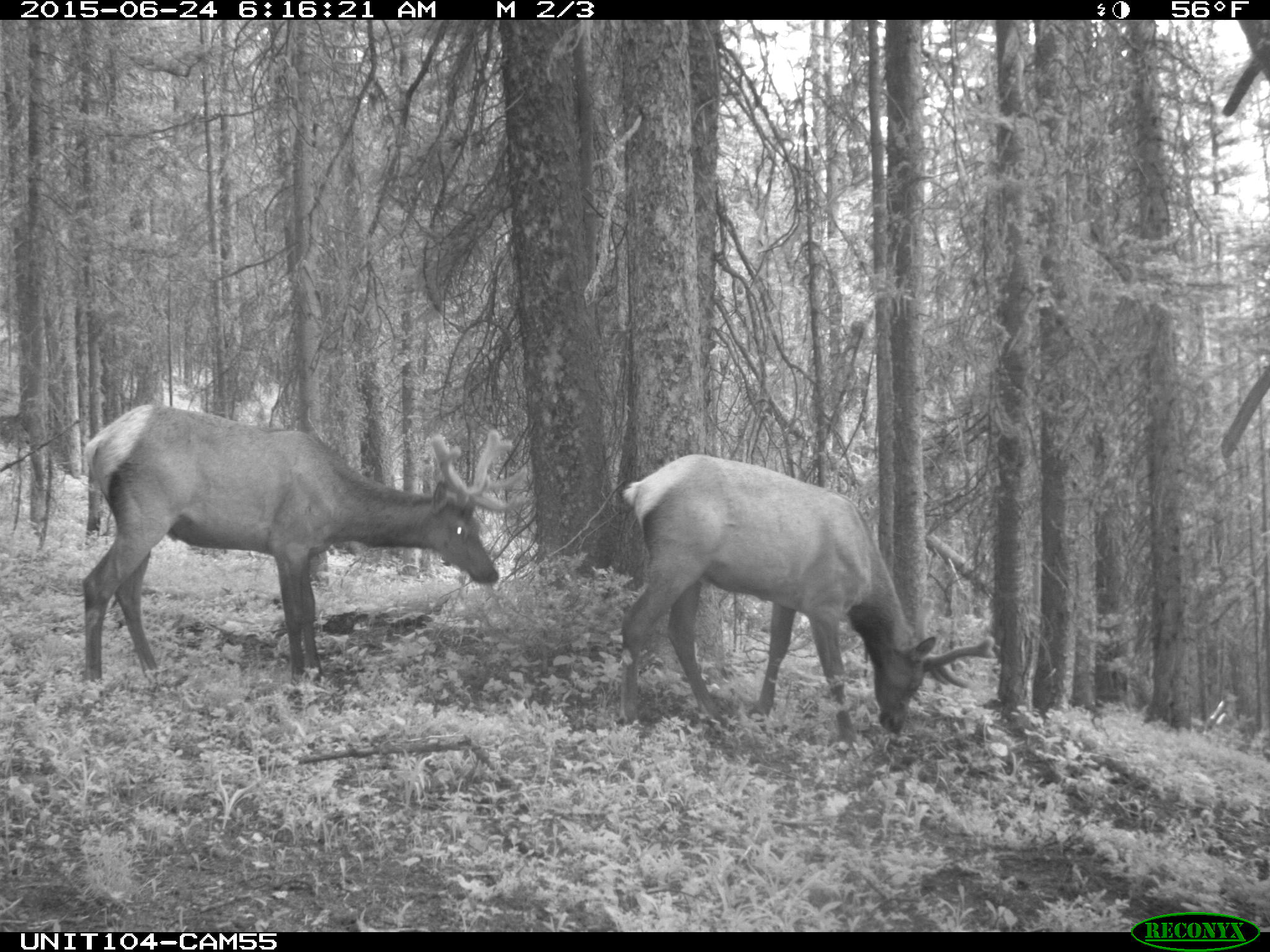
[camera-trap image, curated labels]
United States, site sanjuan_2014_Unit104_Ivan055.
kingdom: Animalia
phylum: Chordata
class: Mammalia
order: Artiodactyla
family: Cervidae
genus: Cervus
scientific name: Cervus elaphus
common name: red deer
Cervus elaphus (red deer).